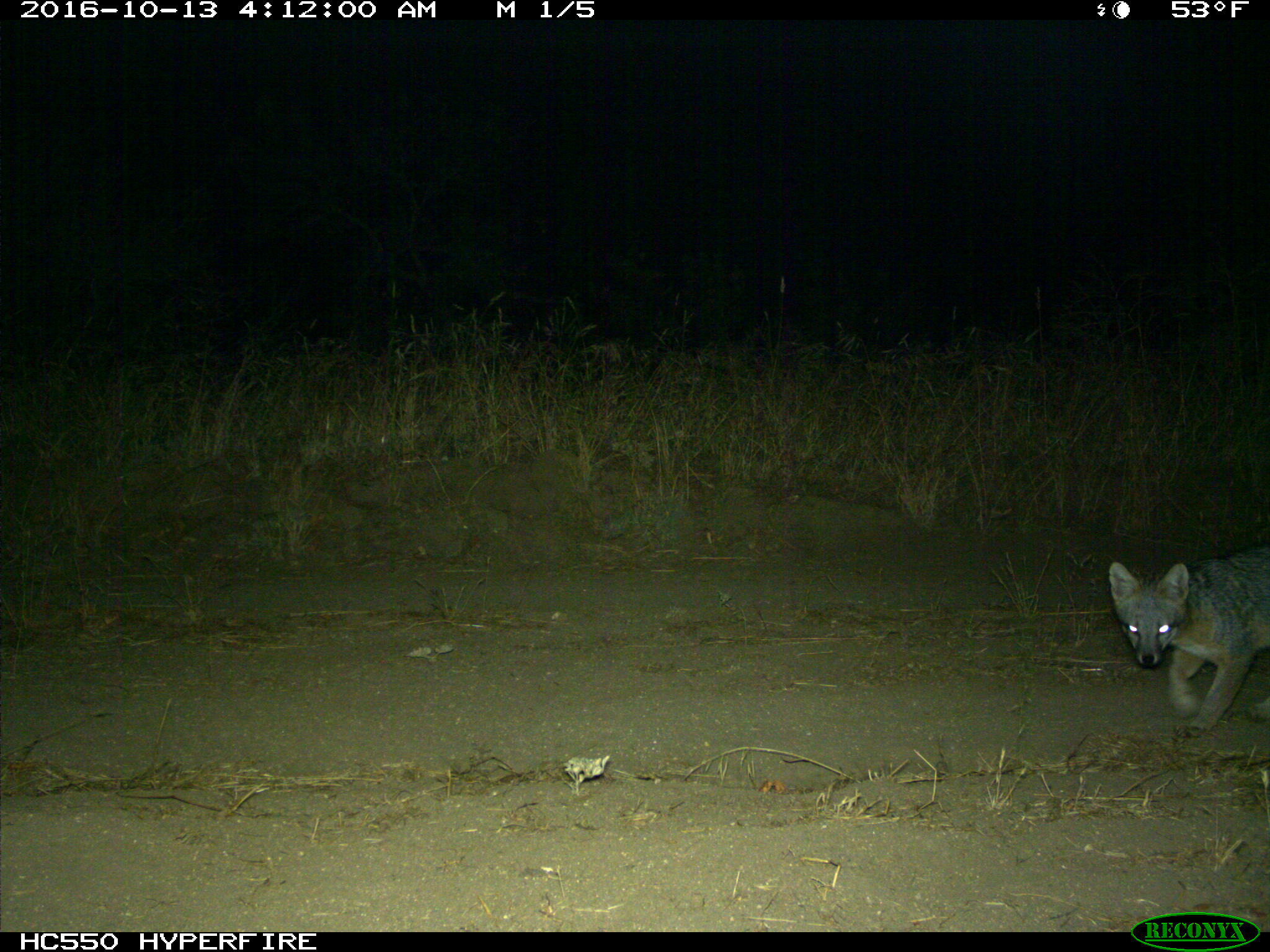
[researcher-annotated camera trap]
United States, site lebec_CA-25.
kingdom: Animalia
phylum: Chordata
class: Mammalia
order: Carnivora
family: Canidae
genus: Urocyon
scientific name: Urocyon cinereoargenteus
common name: gray fox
Urocyon cinereoargenteus (gray fox).